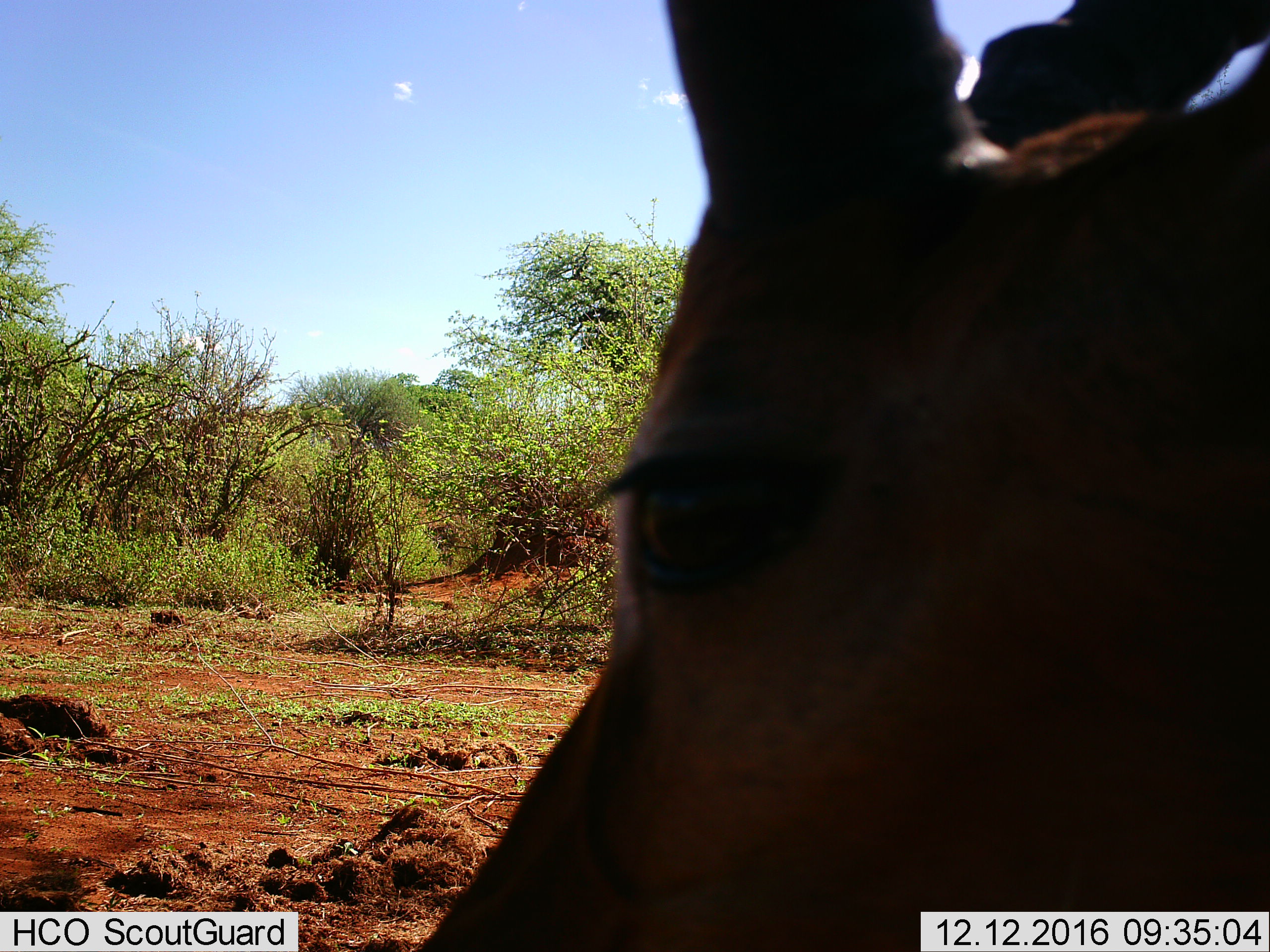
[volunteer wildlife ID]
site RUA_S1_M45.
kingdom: Animalia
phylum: Chordata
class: Mammalia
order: Artiodactyla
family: Bovidae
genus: Aepyceros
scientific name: Aepyceros melampus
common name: impala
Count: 1.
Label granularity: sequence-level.